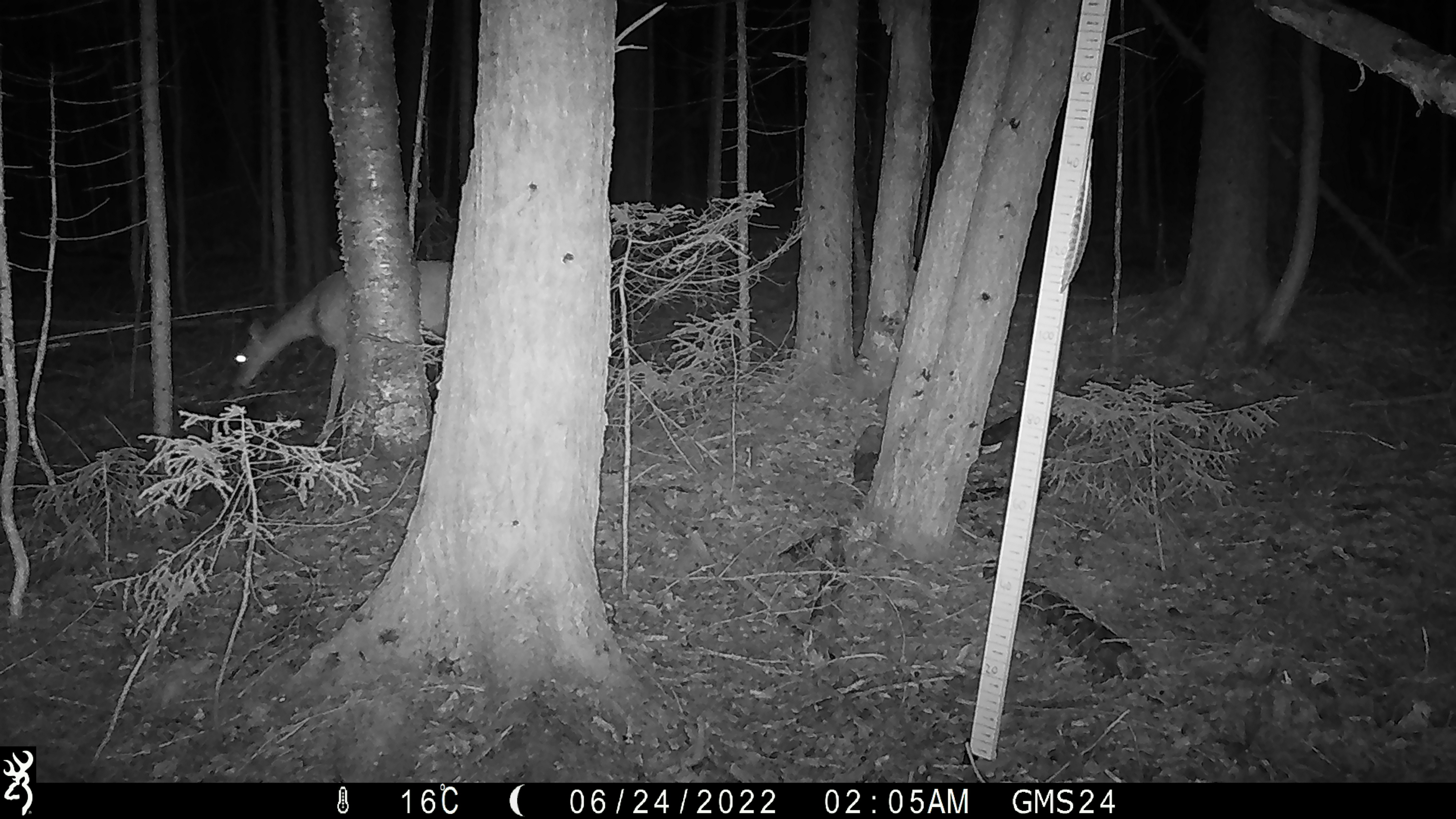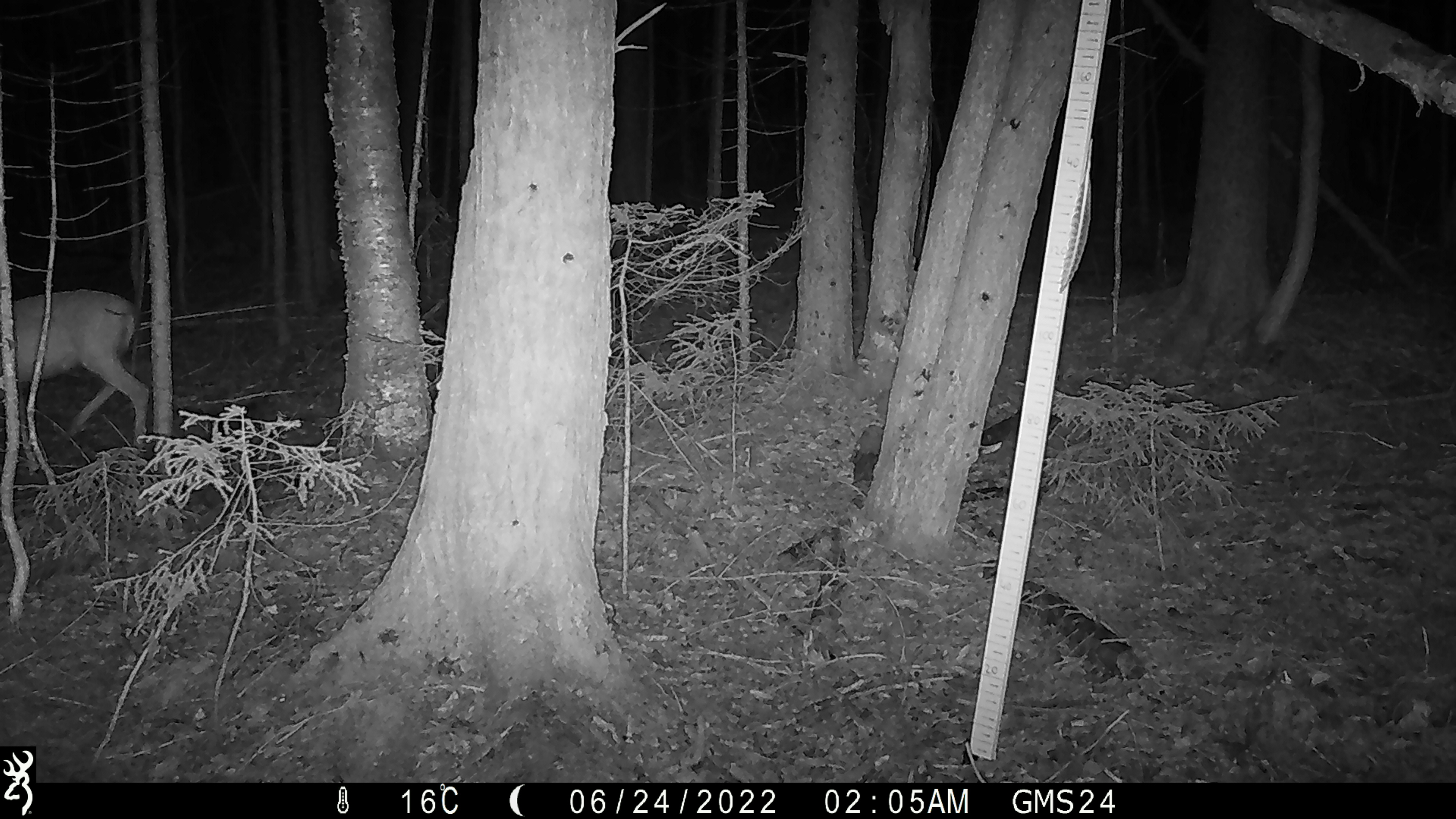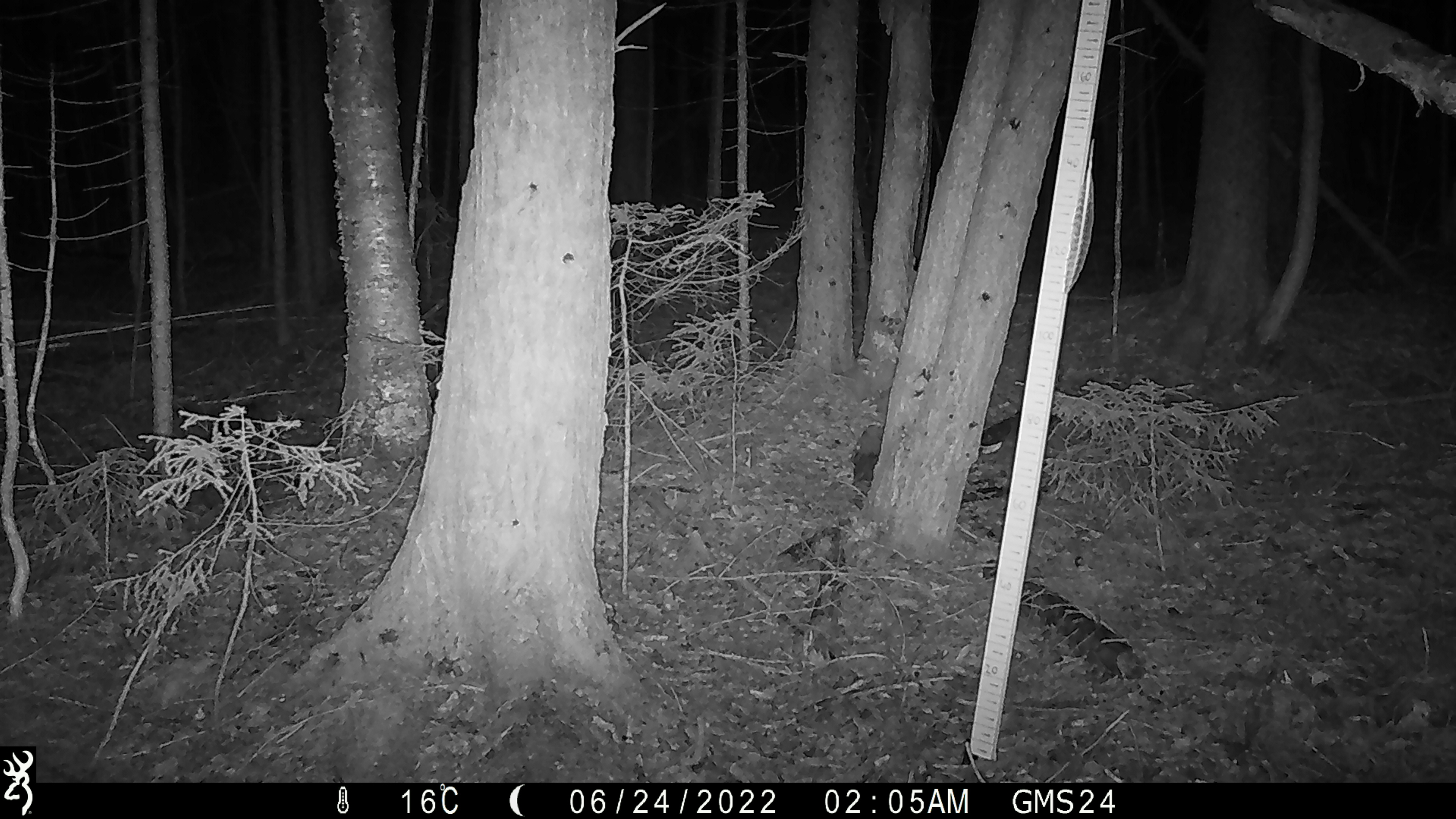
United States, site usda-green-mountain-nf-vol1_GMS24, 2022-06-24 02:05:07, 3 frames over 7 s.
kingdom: Animalia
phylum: Chordata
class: Mammalia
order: Artiodactyla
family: Cervidae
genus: Odocoileus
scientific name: Odocoileus virginianus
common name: white-tailed deer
White-tailed deer (Odocoileus virginianus).